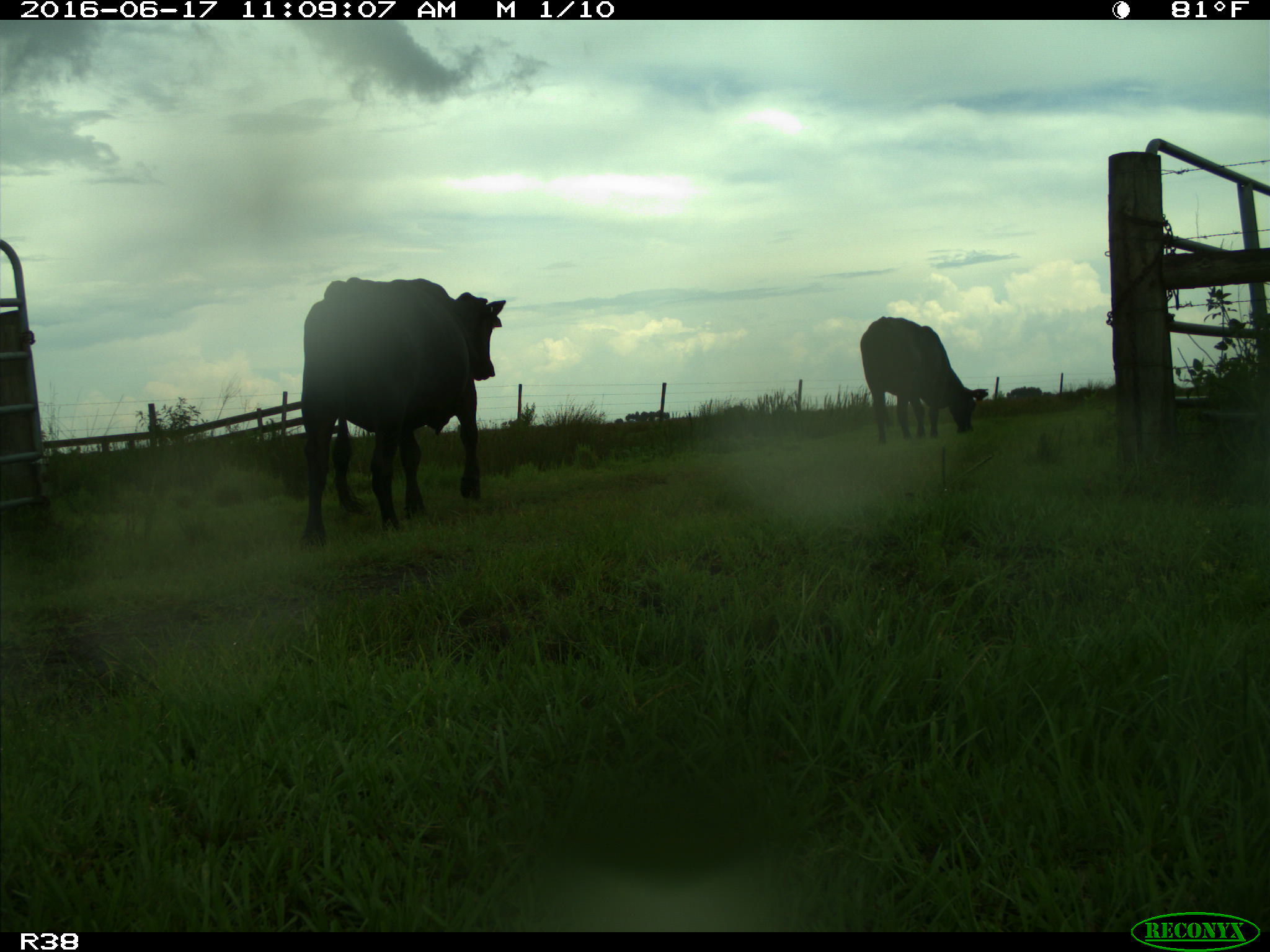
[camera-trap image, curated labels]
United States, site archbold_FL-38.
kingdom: Animalia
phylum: Chordata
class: Mammalia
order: Artiodactyla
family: Bovidae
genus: Bos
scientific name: Bos taurus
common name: domestic cow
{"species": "Bos taurus (domestic cow)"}